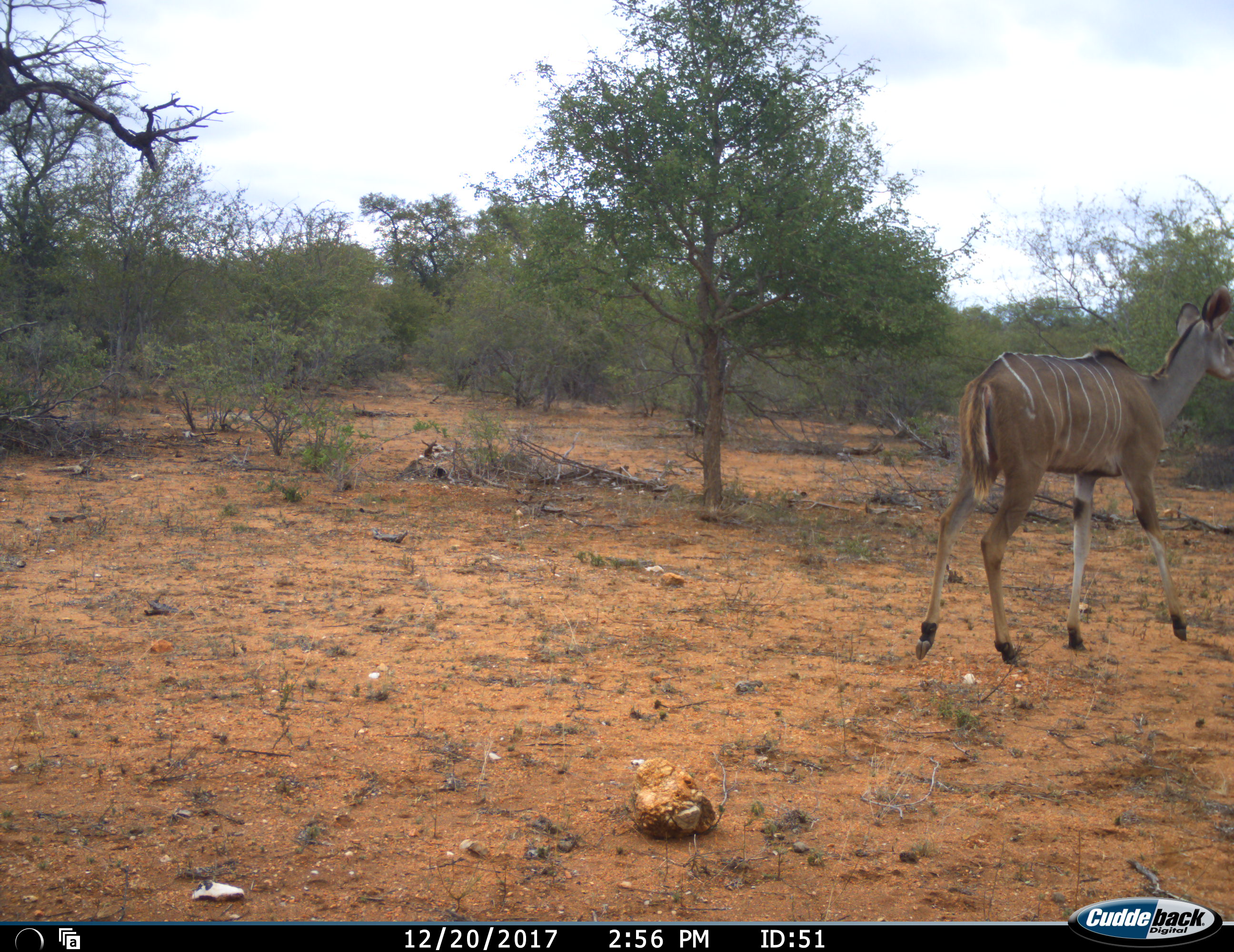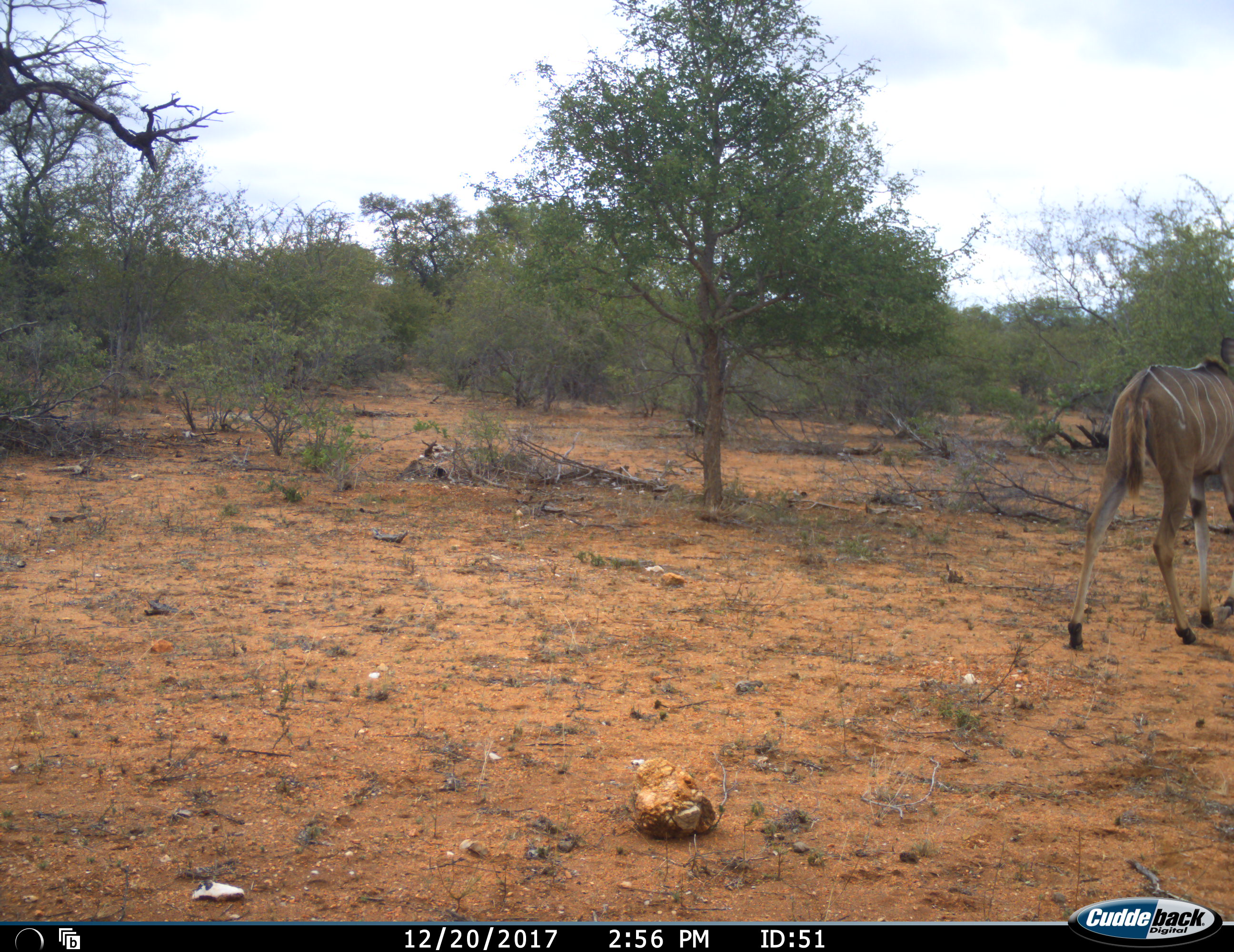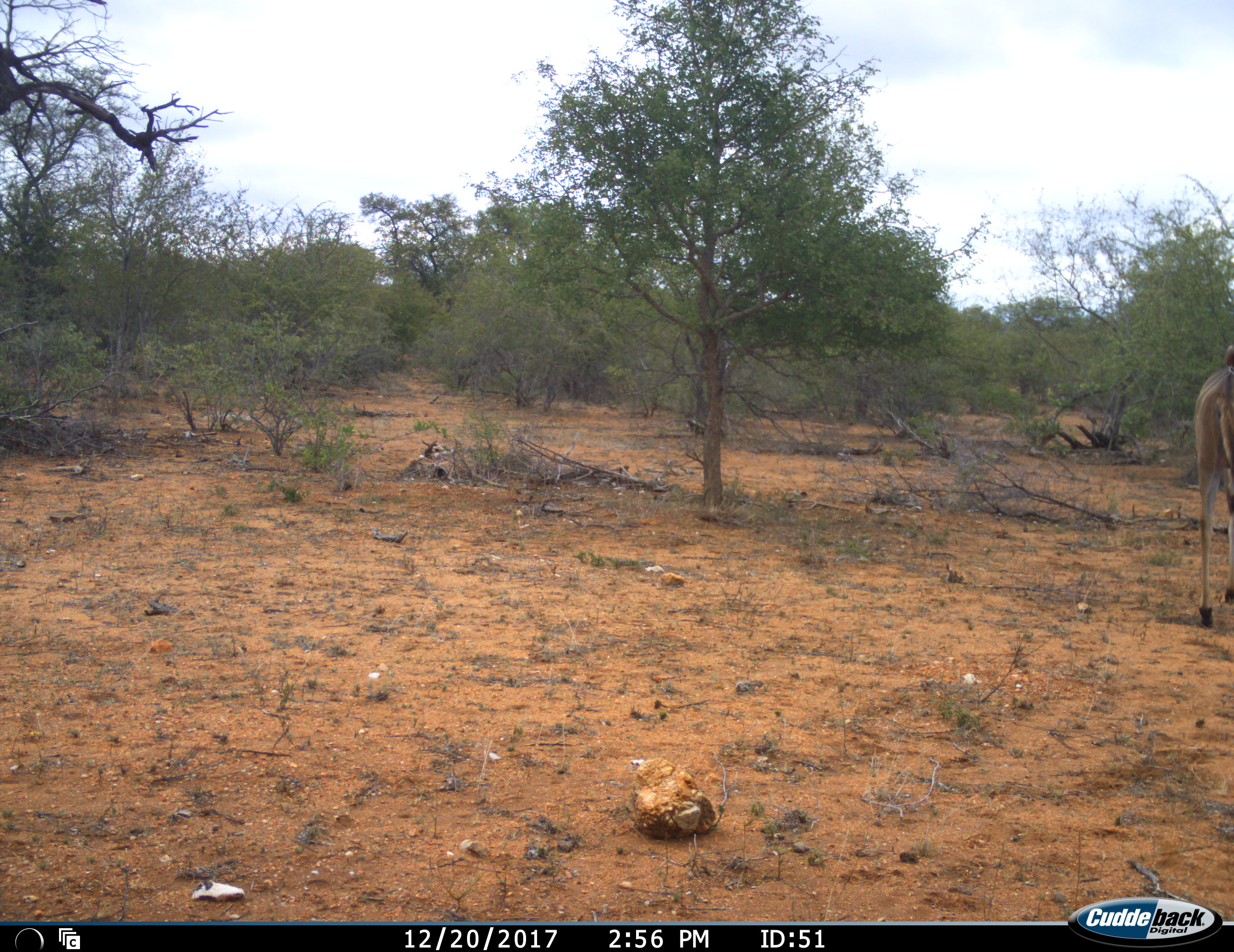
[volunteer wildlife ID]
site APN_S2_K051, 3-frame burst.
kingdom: Animalia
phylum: Chordata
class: Mammalia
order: Artiodactyla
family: Bovidae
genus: Tragelaphus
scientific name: Tragelaphus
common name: kudu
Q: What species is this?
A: Kudu (Tragelaphus).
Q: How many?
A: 1.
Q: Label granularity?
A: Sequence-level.